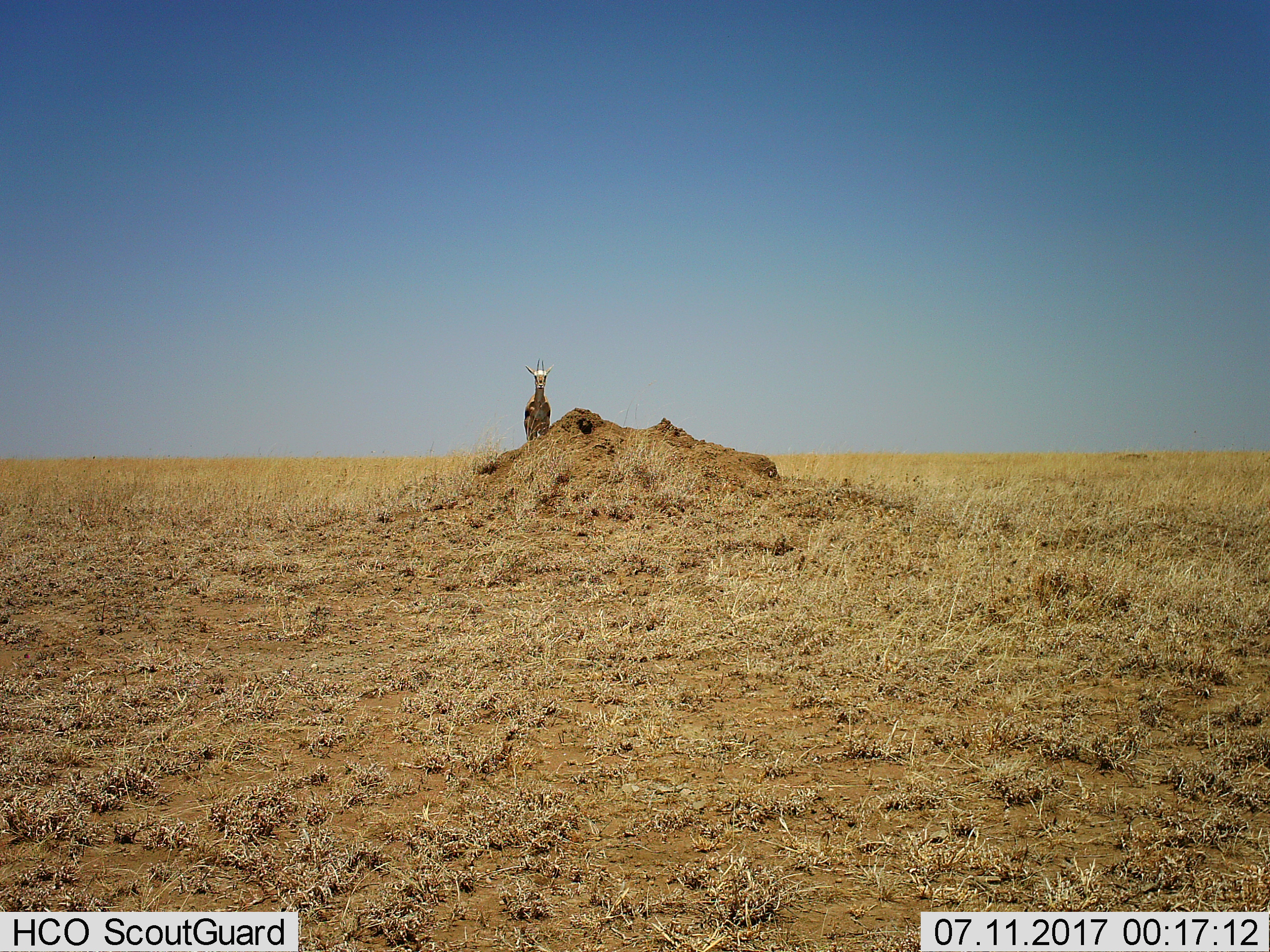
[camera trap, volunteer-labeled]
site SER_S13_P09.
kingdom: Animalia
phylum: Chordata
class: Mammalia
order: Artiodactyla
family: Bovidae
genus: Eudorcas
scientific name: Eudorcas thomsonii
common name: thomson's gazelle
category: gazellethomsons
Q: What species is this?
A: Gazellethomsons (thomson's gazelle) (Eudorcas thomsonii).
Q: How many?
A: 1.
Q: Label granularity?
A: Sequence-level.